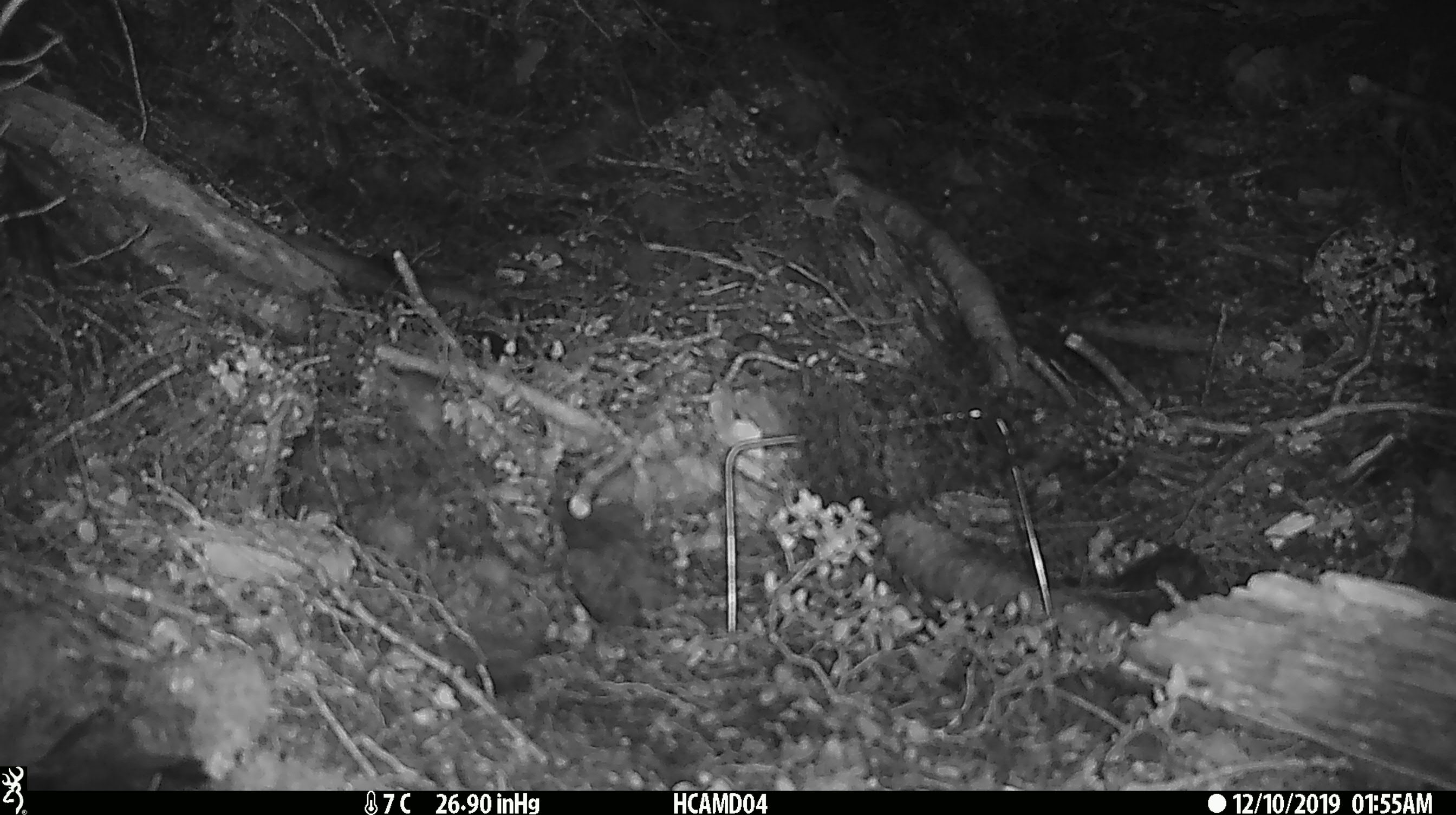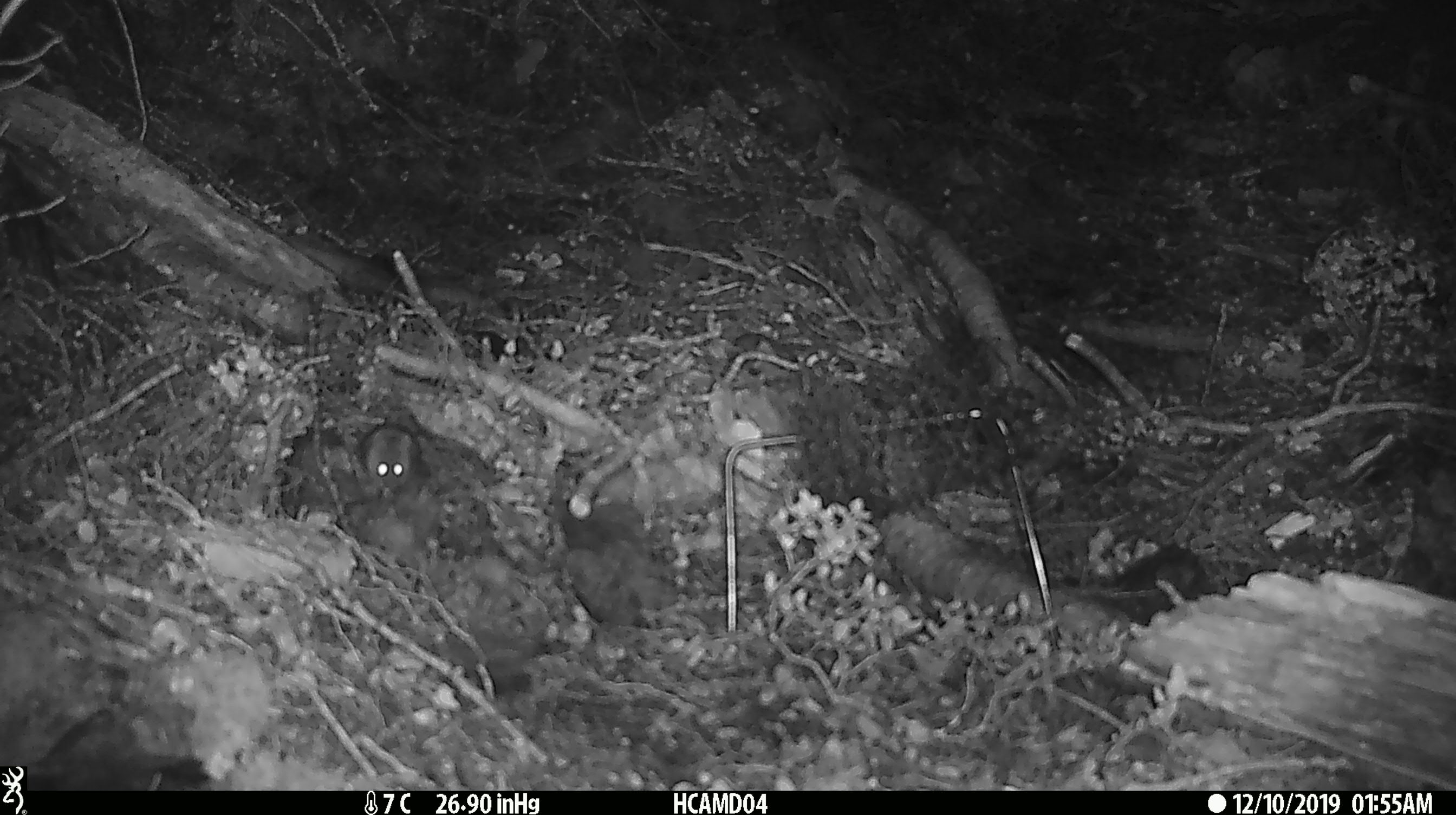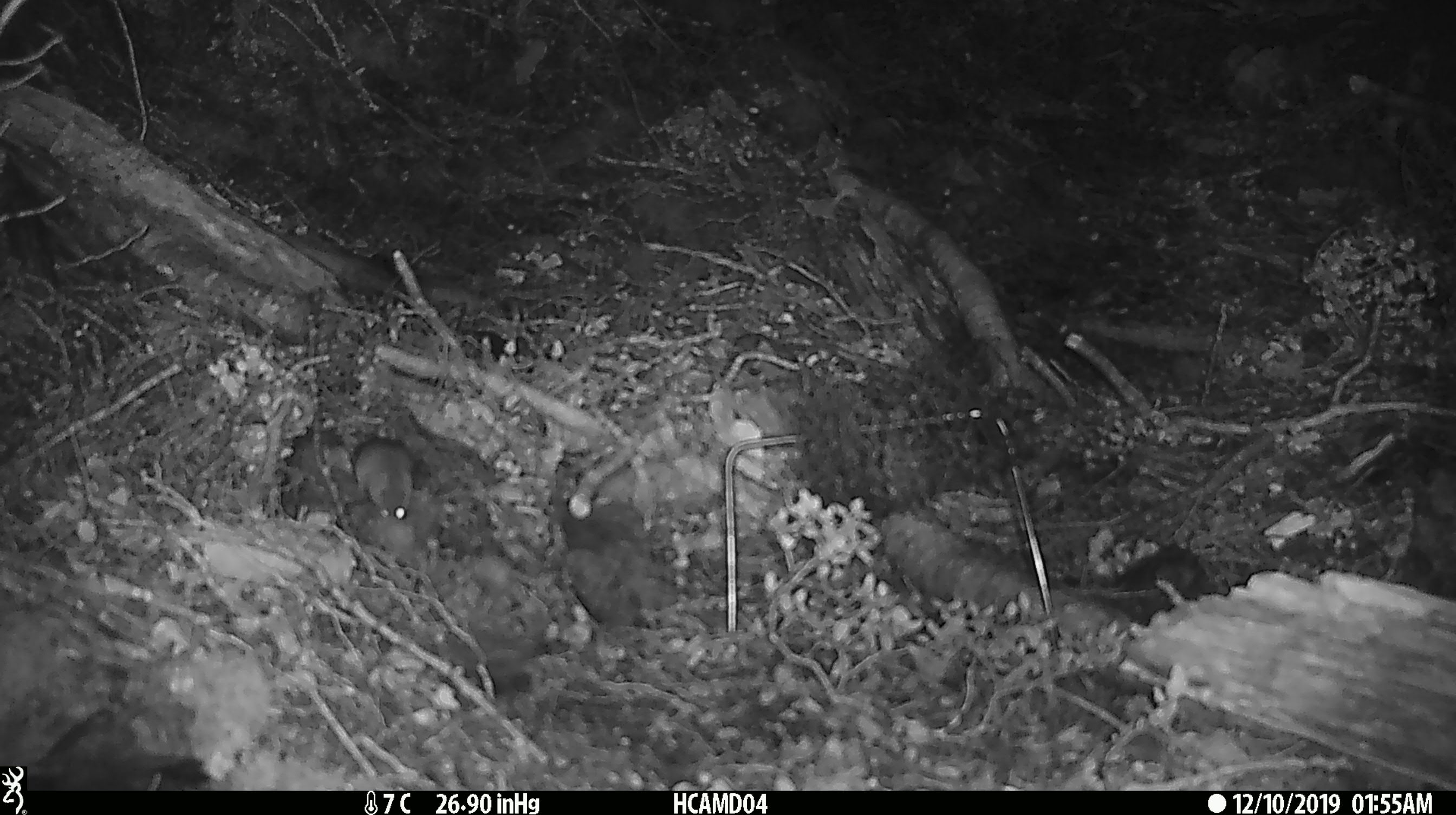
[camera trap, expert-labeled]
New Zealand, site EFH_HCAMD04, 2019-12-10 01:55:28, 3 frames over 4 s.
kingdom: Animalia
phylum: Chordata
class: Mammalia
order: Rodentia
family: Muridae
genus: Mus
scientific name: Mus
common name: mouse